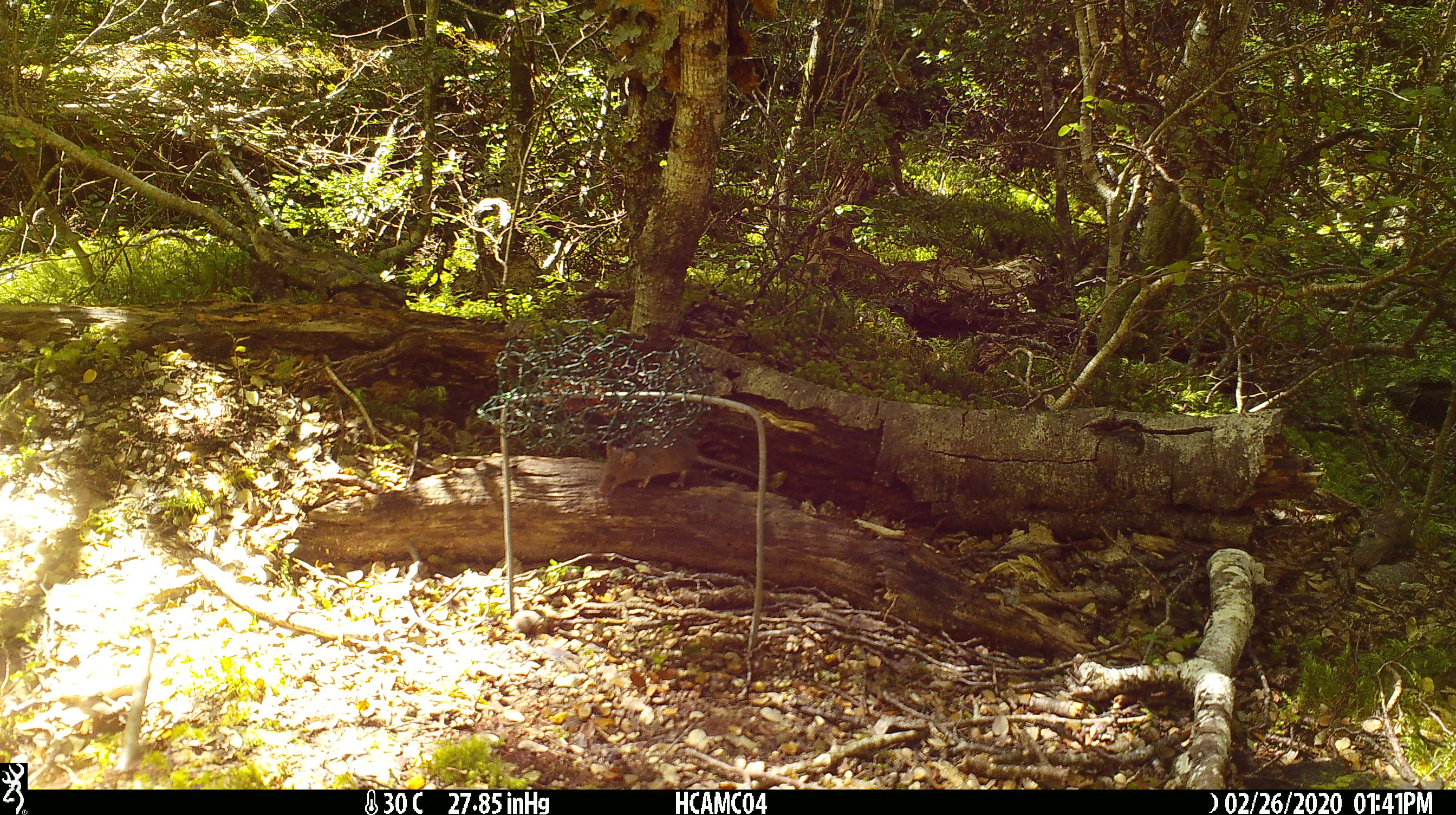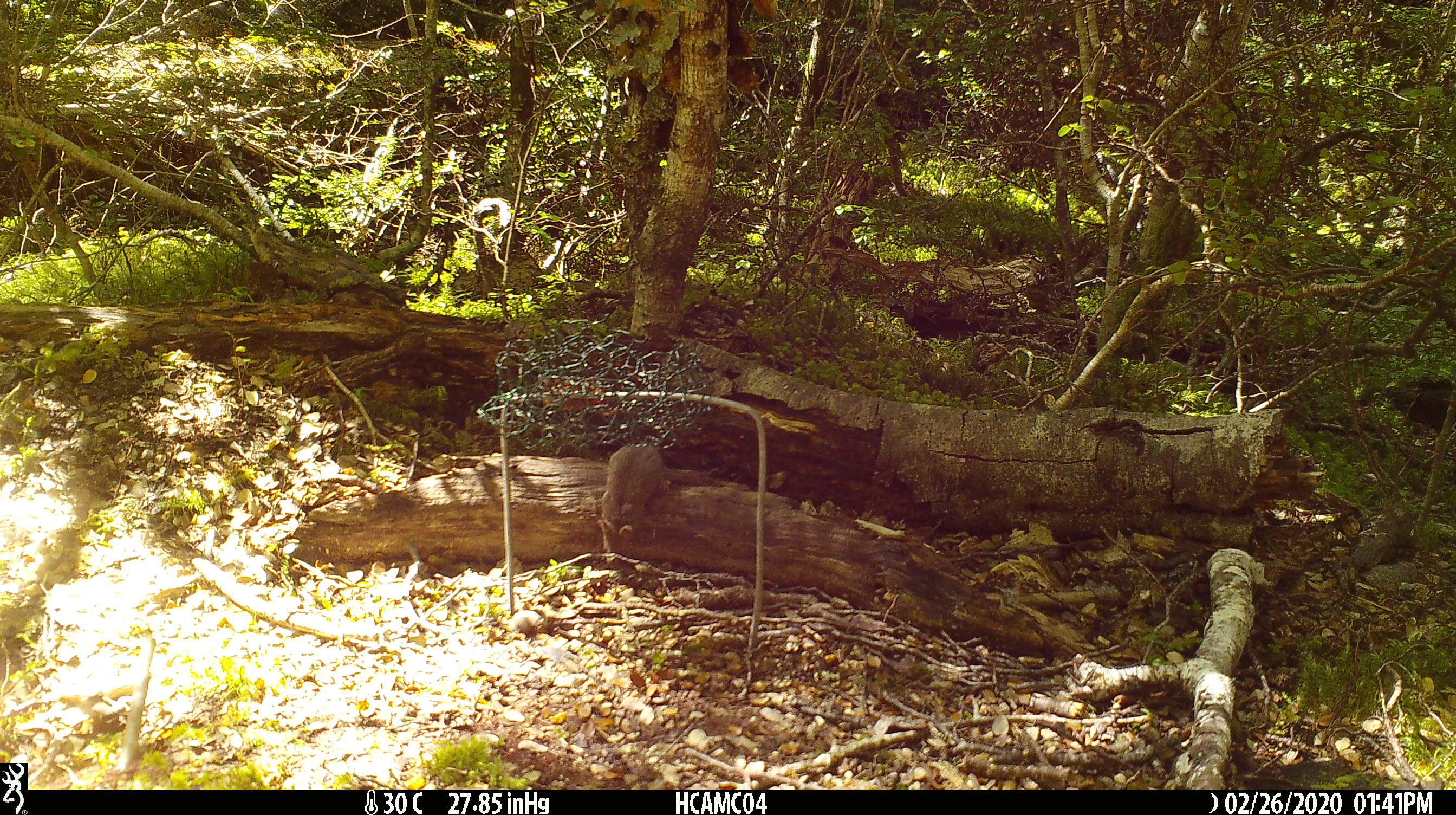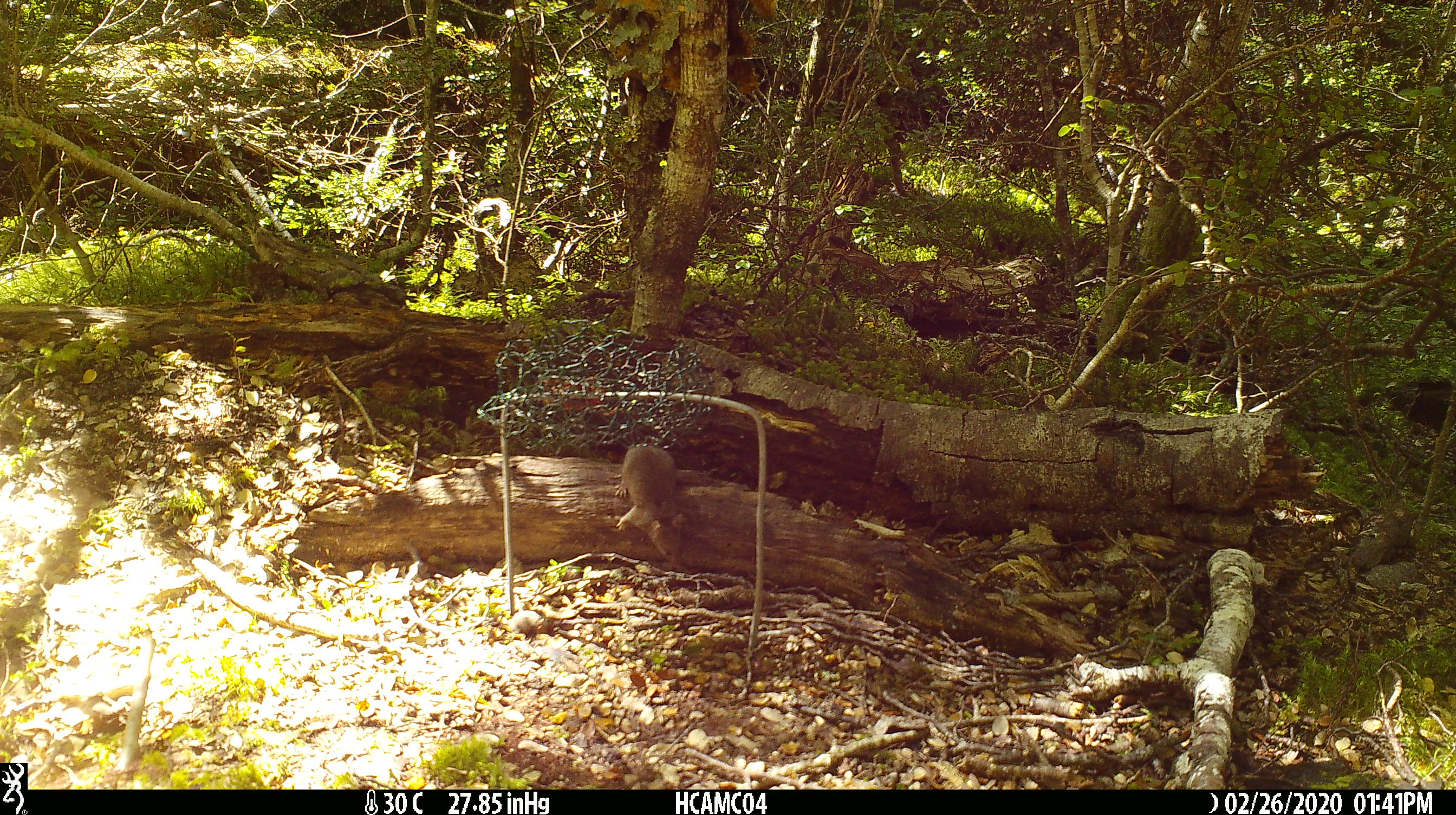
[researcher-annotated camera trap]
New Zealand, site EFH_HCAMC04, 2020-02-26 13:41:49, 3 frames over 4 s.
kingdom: Animalia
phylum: Chordata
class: Mammalia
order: Rodentia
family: Muridae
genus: Mus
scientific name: Mus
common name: mouse